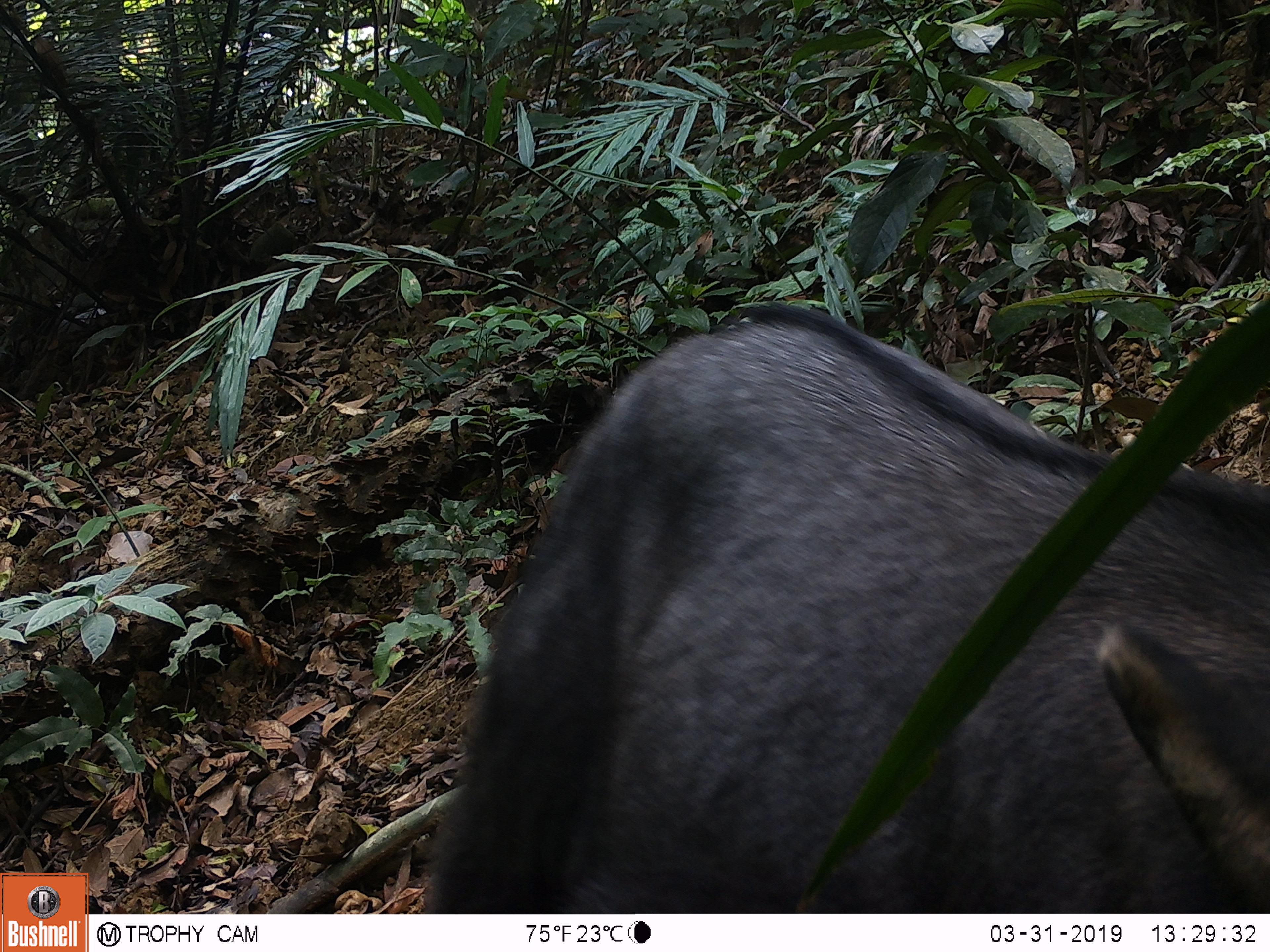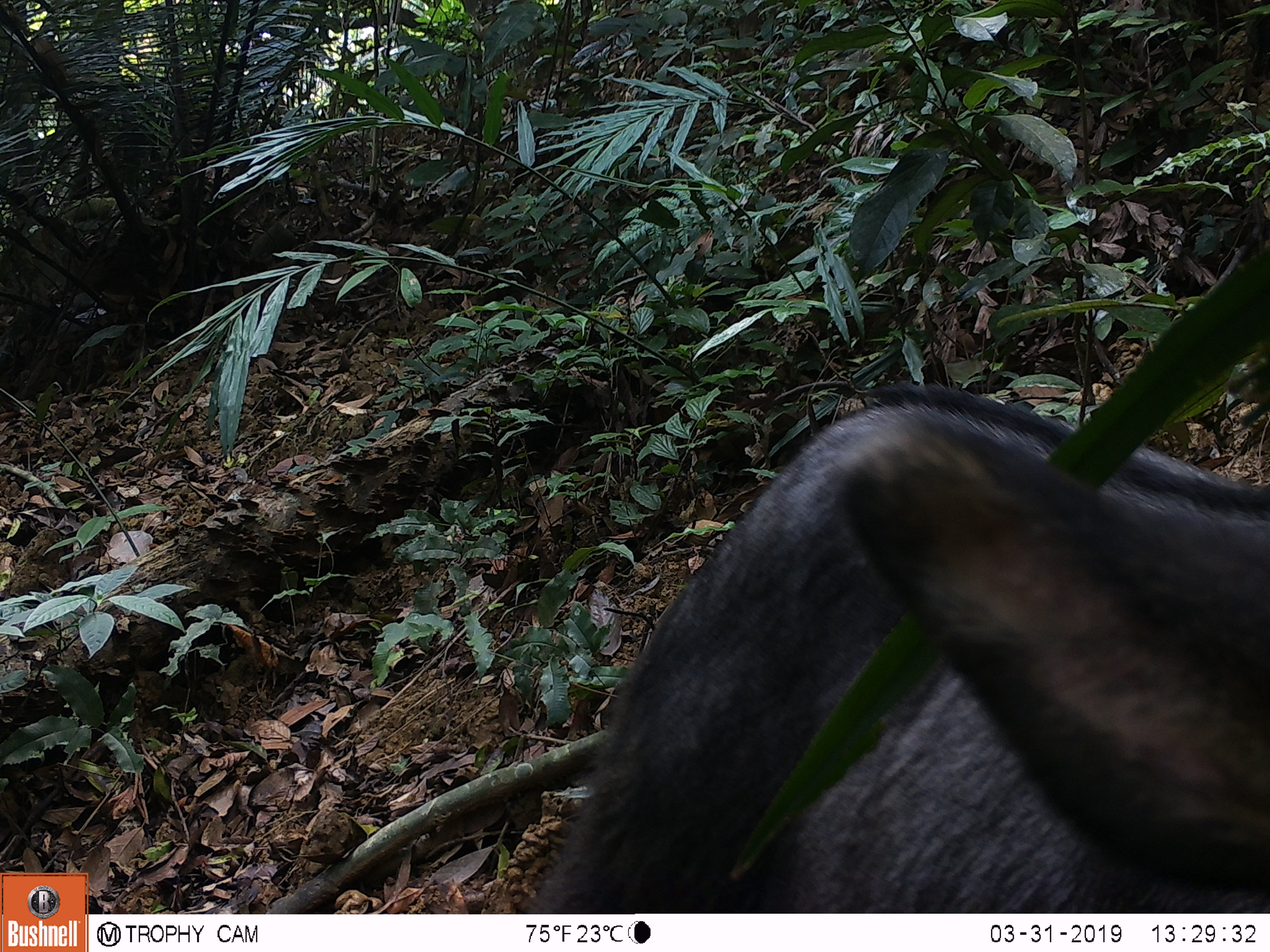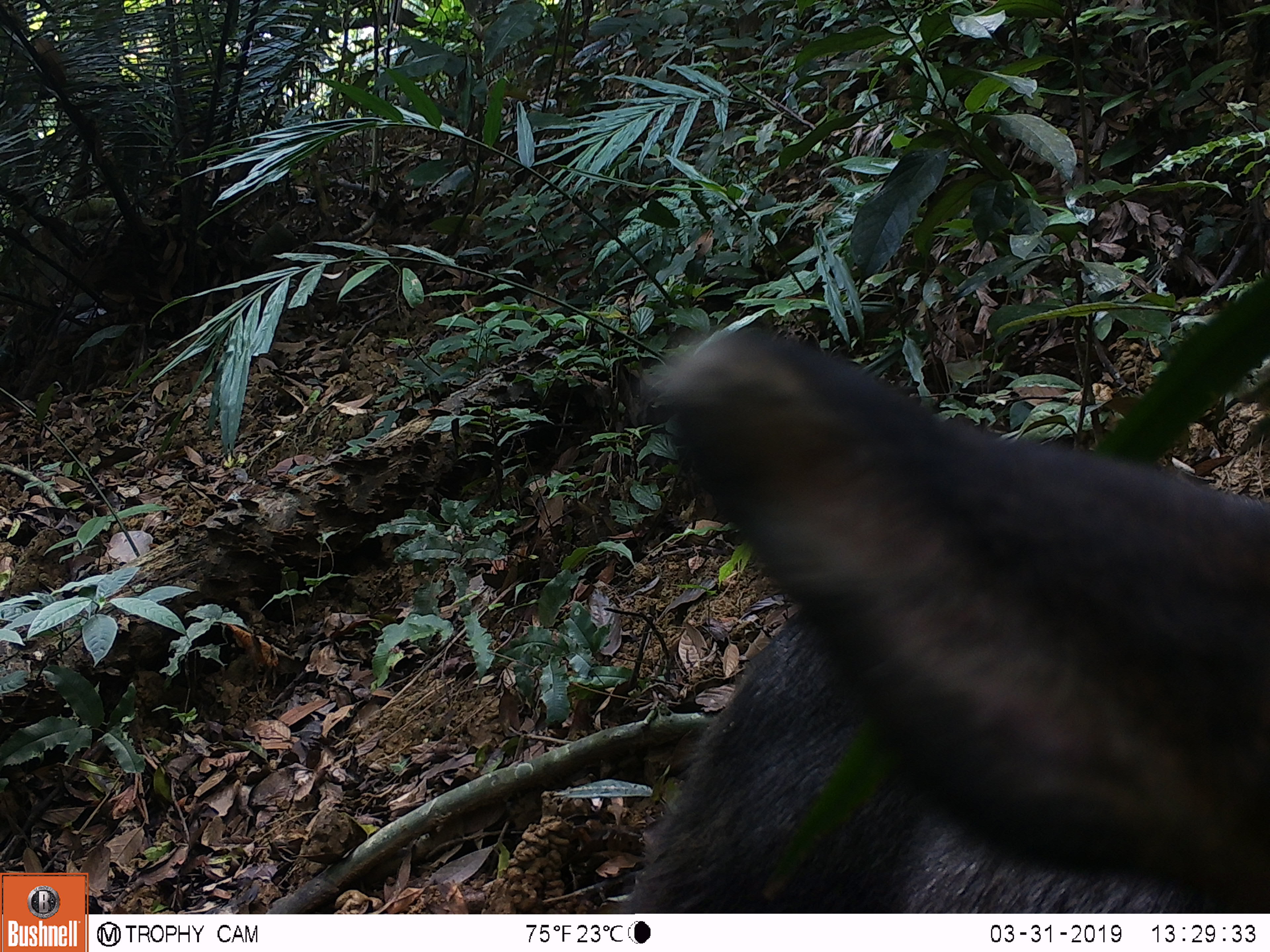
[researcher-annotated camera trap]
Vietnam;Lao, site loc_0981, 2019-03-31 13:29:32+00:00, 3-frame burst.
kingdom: Animalia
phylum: Chordata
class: Mammalia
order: Artiodactyla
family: Bovidae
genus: Capricornis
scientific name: Capricornis sumatraensis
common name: chinese serow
Chinese serow (Capricornis sumatraensis). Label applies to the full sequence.